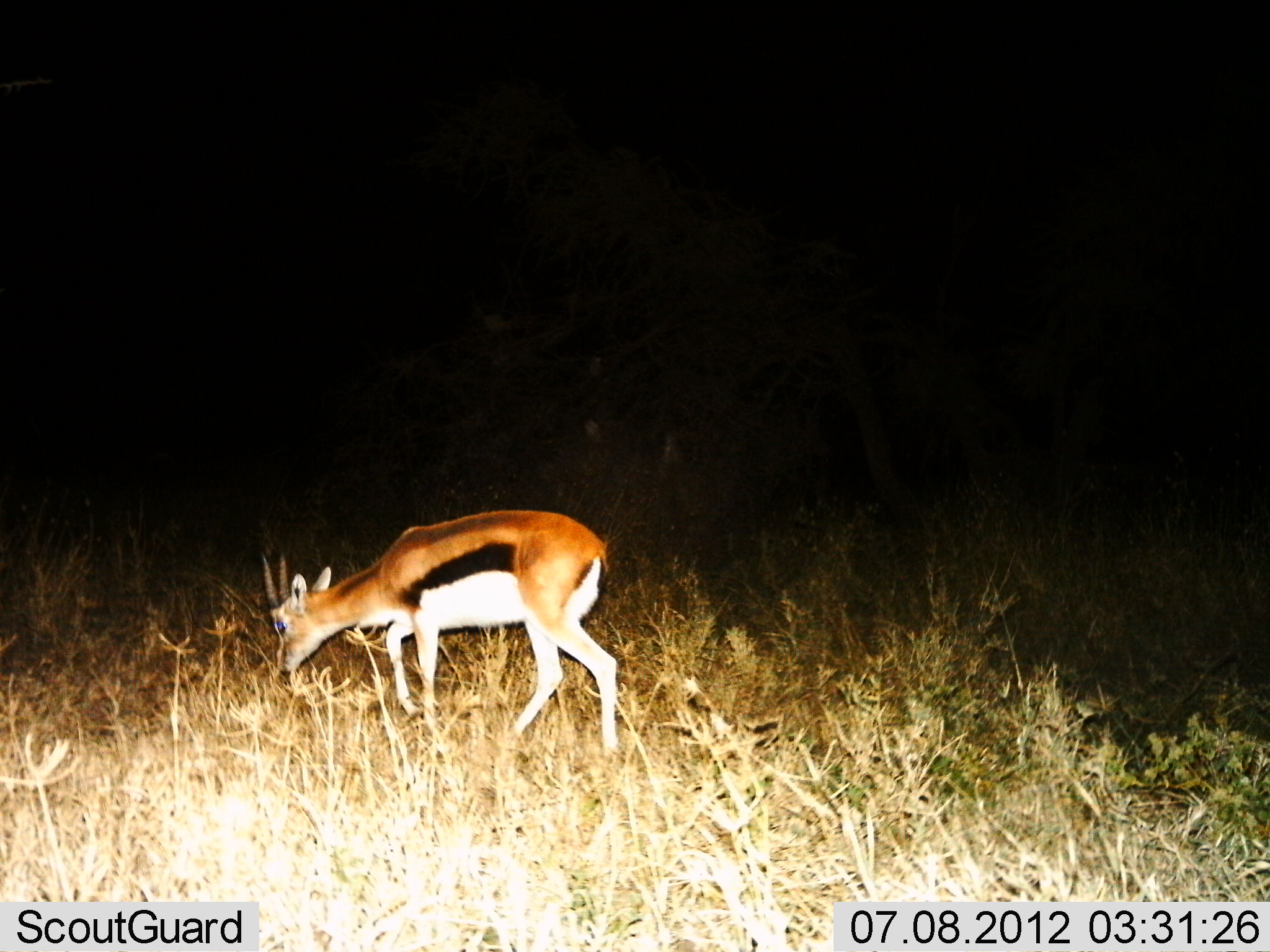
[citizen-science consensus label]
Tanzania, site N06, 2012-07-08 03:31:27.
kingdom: Animalia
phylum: Chordata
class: Mammalia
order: Artiodactyla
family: Bovidae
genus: Eudorcas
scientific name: Eudorcas thomsonii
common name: thomson's gazelle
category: gazellethomsons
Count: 1.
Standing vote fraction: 0%.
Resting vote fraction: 0%.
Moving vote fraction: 10%.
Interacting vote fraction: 10%.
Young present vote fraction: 0%.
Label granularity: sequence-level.